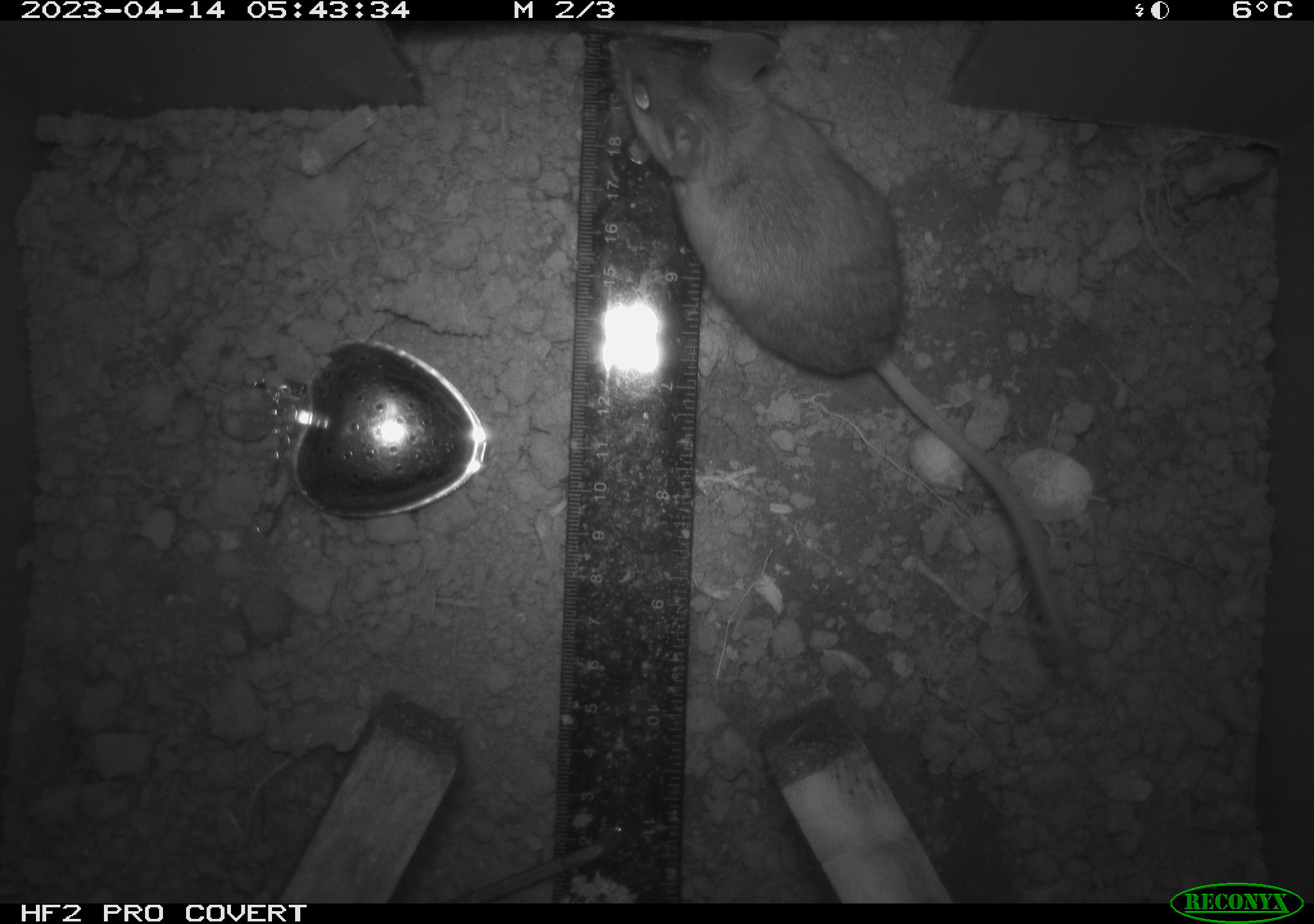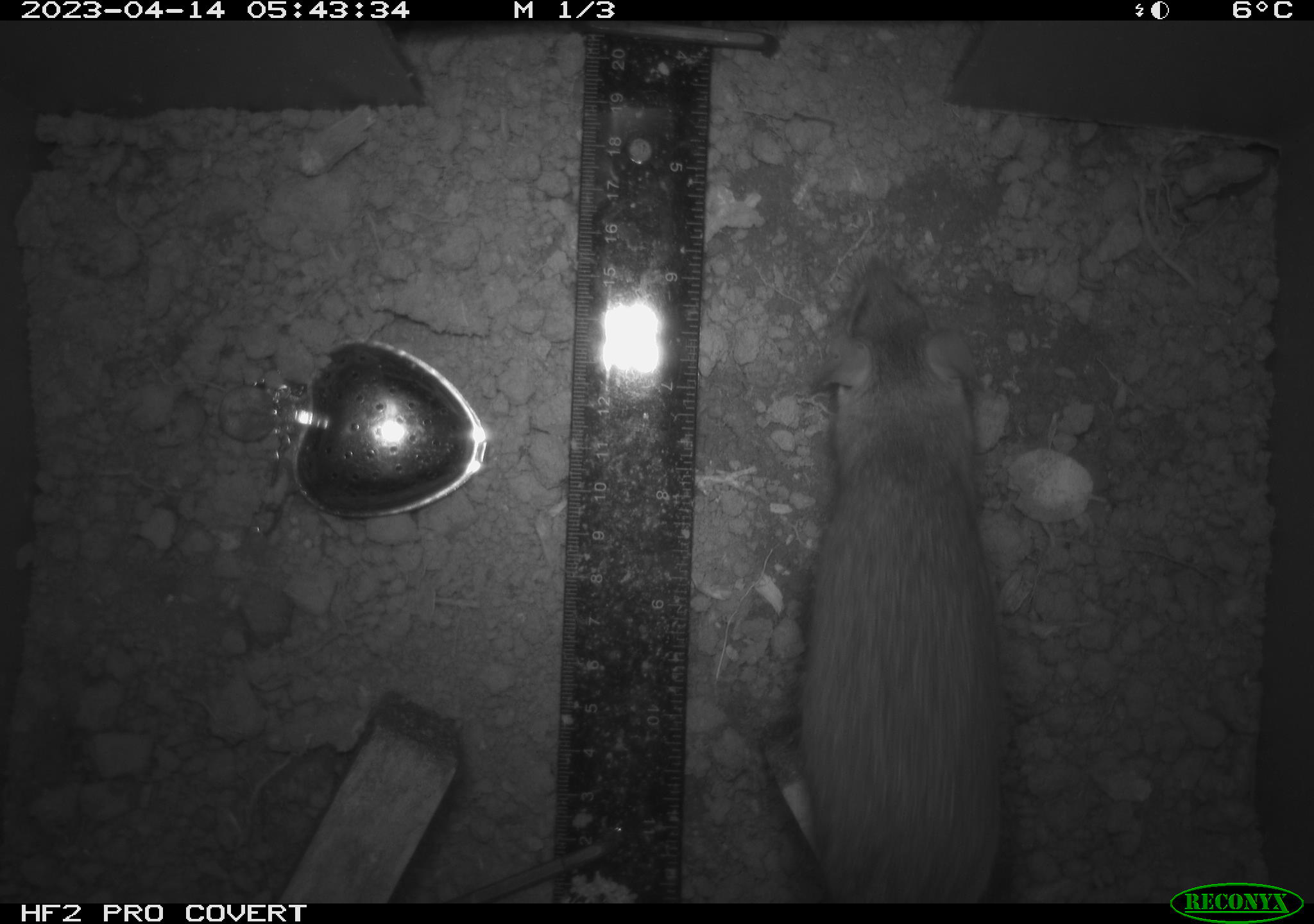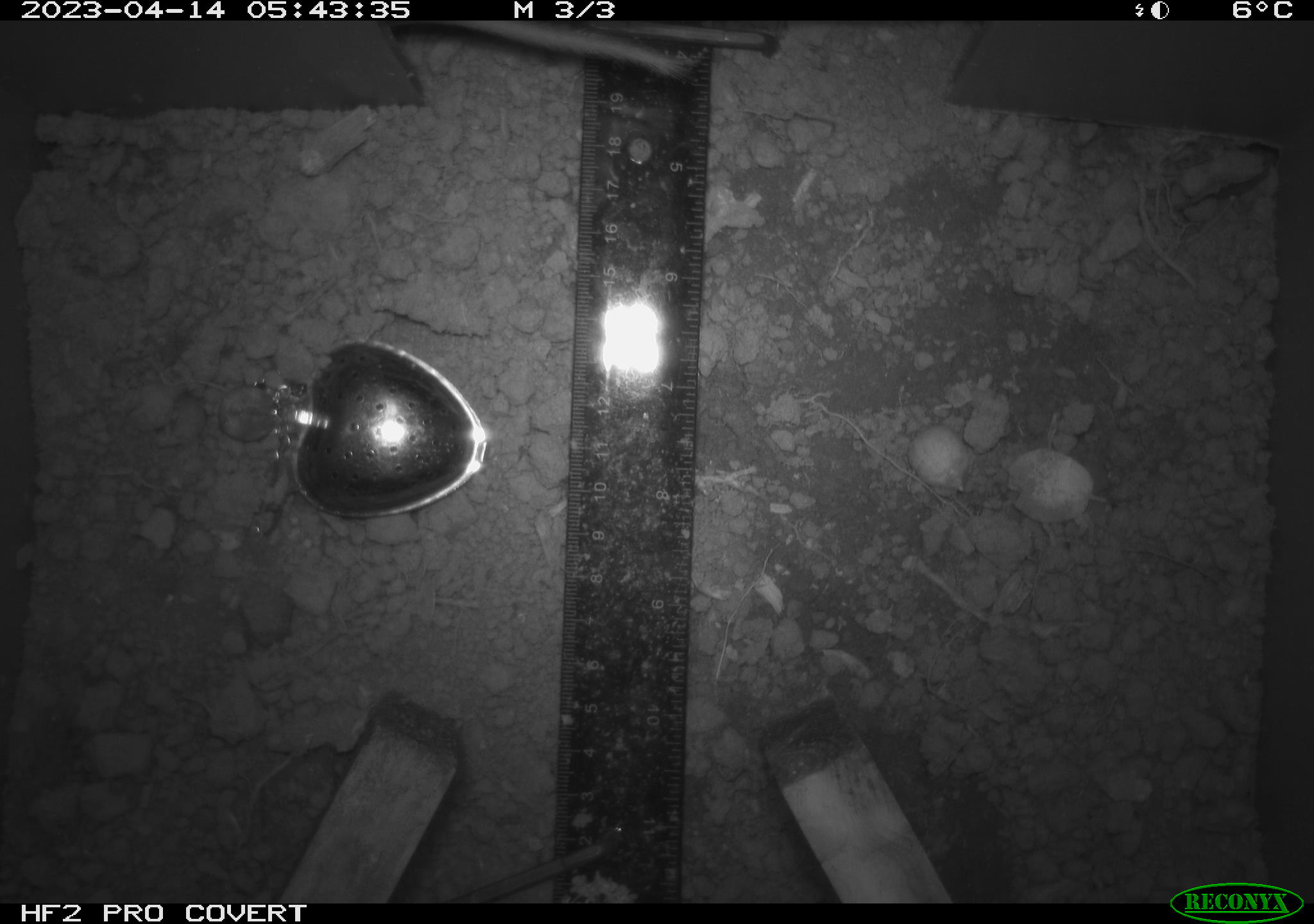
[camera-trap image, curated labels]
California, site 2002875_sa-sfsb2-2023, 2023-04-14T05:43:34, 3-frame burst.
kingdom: Animalia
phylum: Chordata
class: Mammalia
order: Rodentia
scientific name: Rodentia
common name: mouse species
Mouse species (Rodentia).